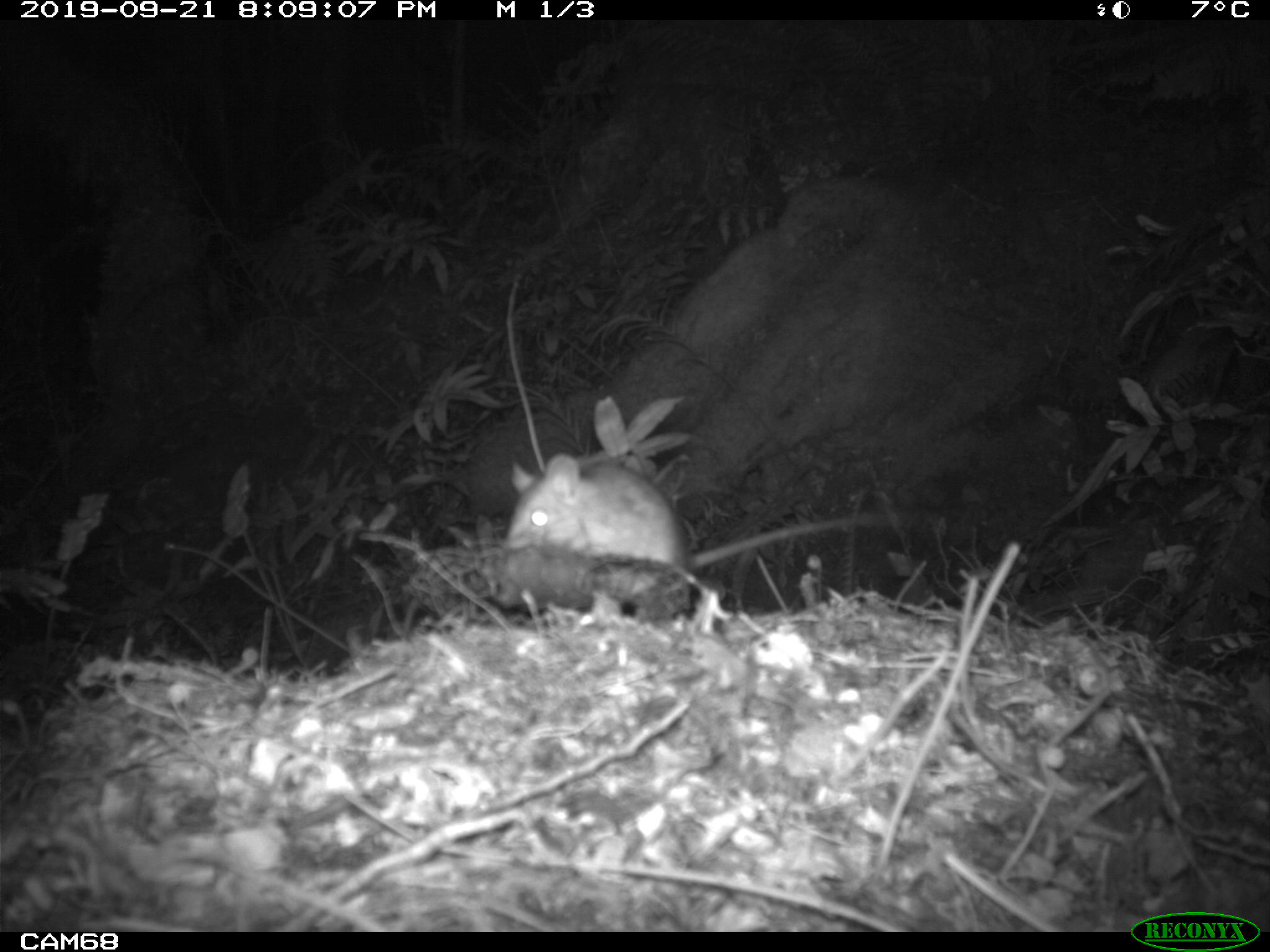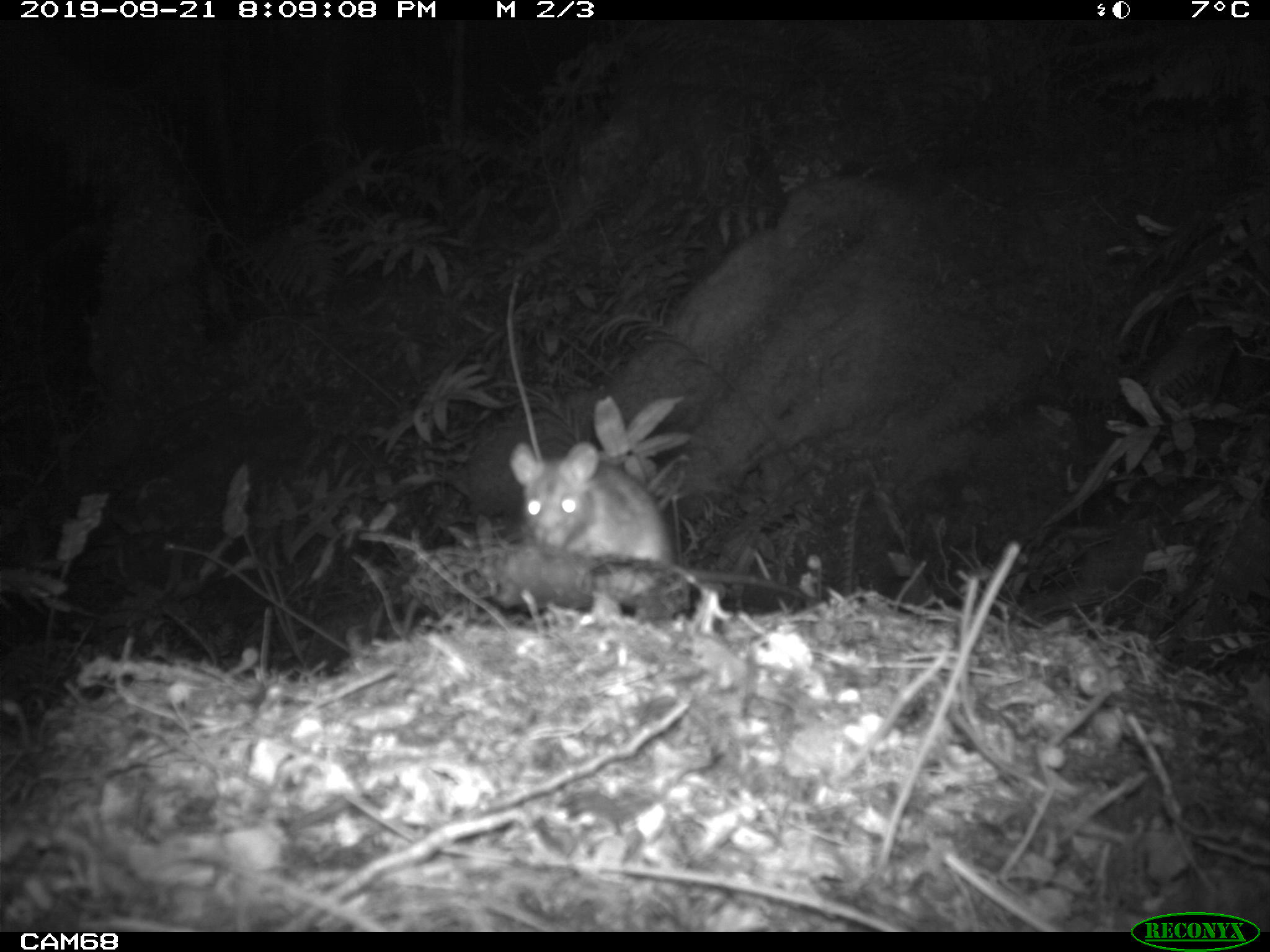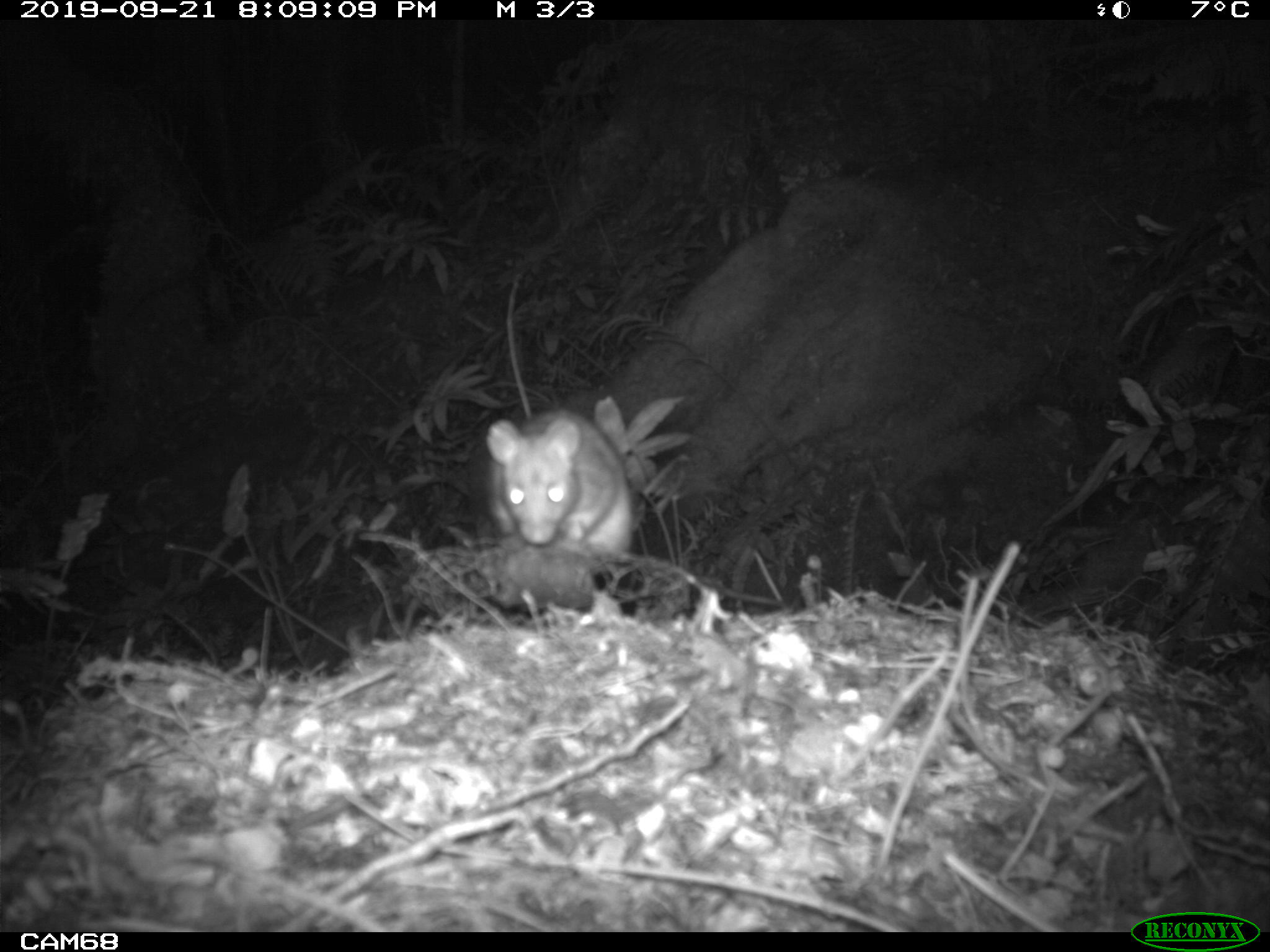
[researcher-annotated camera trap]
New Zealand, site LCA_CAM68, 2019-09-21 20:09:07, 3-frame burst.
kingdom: Animalia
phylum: Chordata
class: Mammalia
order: Rodentia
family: Muridae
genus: Rattus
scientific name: Rattus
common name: rat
Rat (Rattus).